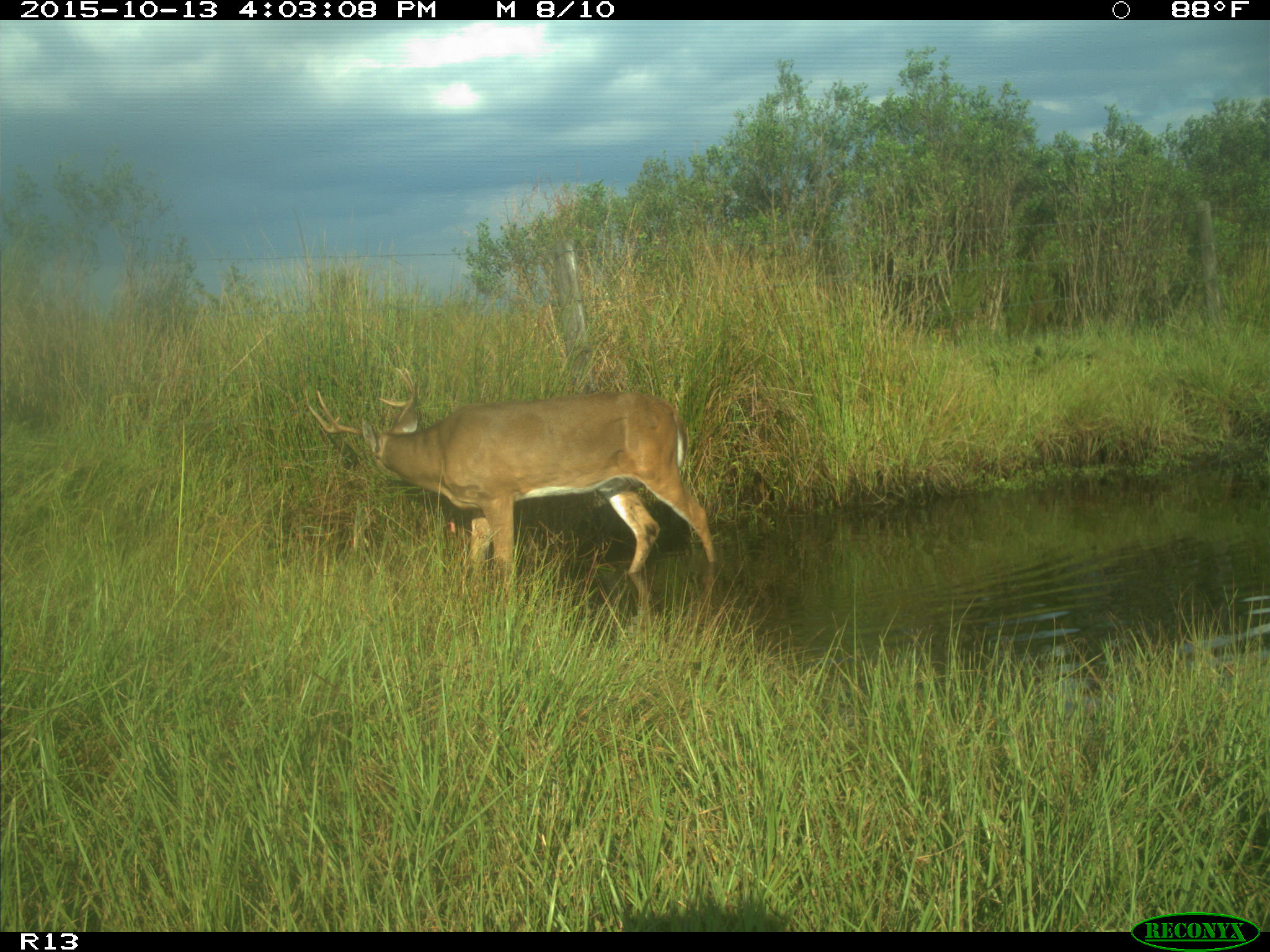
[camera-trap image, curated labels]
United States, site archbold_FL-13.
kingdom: Animalia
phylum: Chordata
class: Mammalia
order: Artiodactyla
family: Cervidae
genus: Odocoileus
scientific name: Odocoileus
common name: deer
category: unidentified deer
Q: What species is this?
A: Unidentified deer (deer) (Odocoileus).